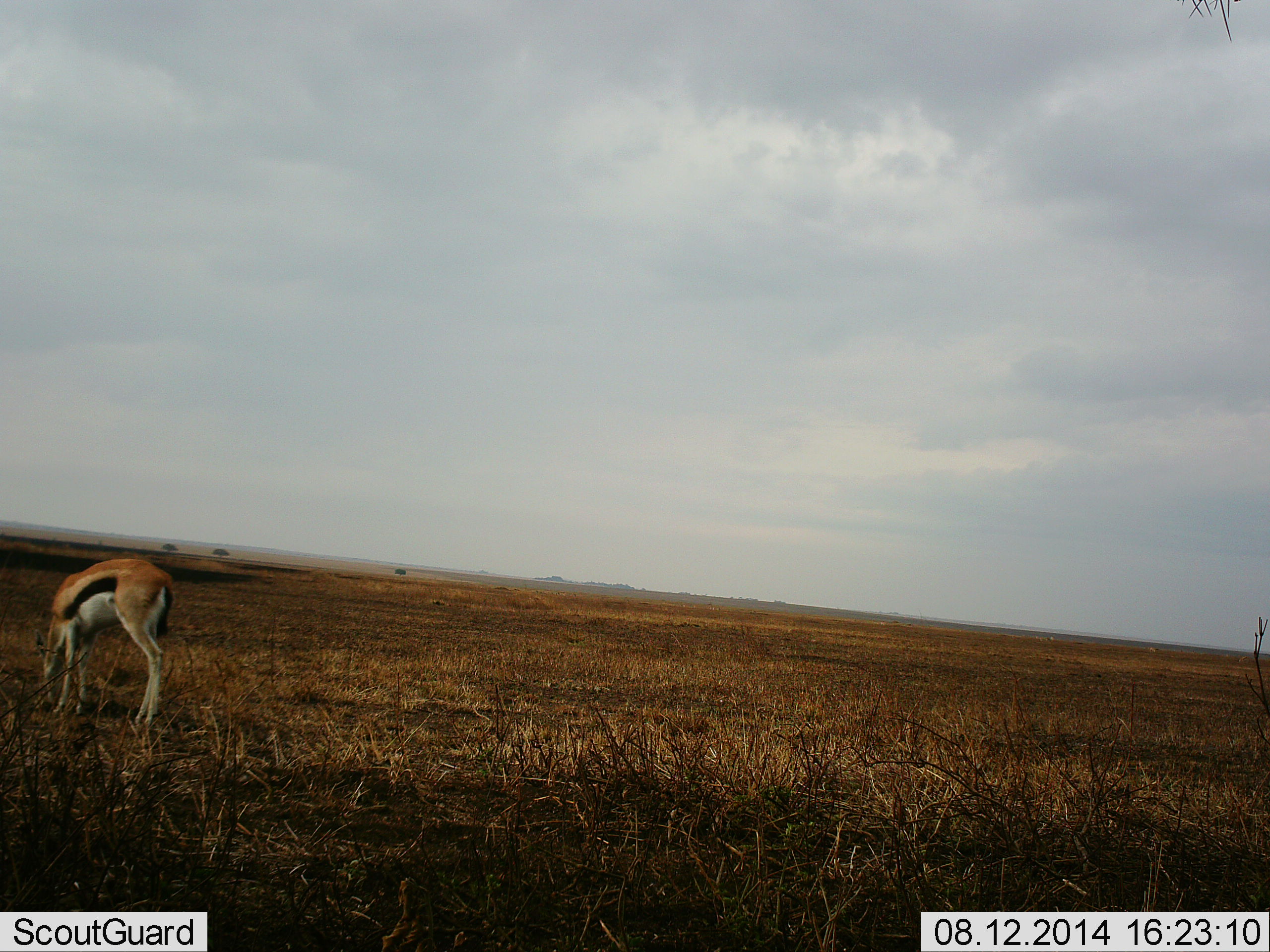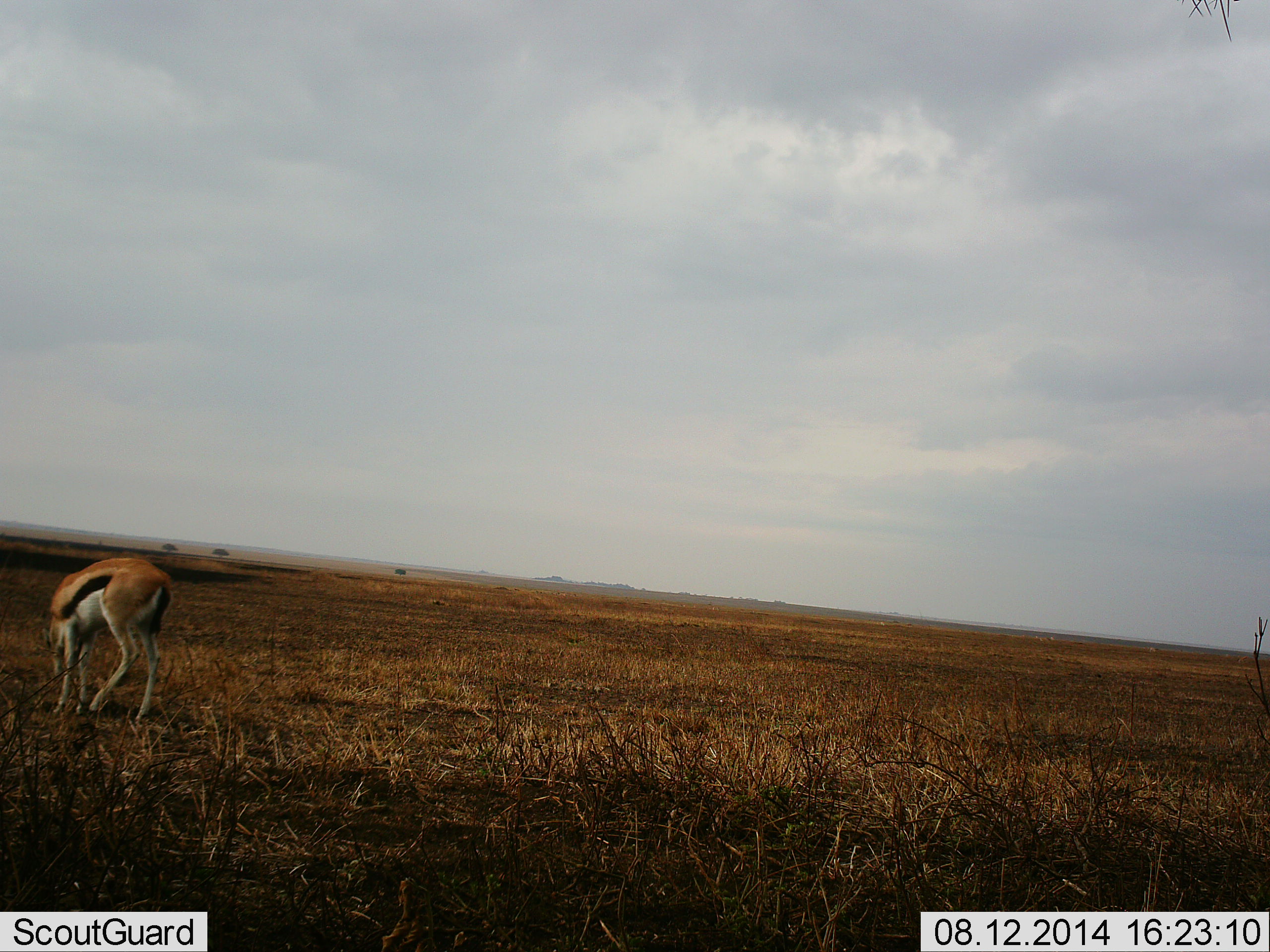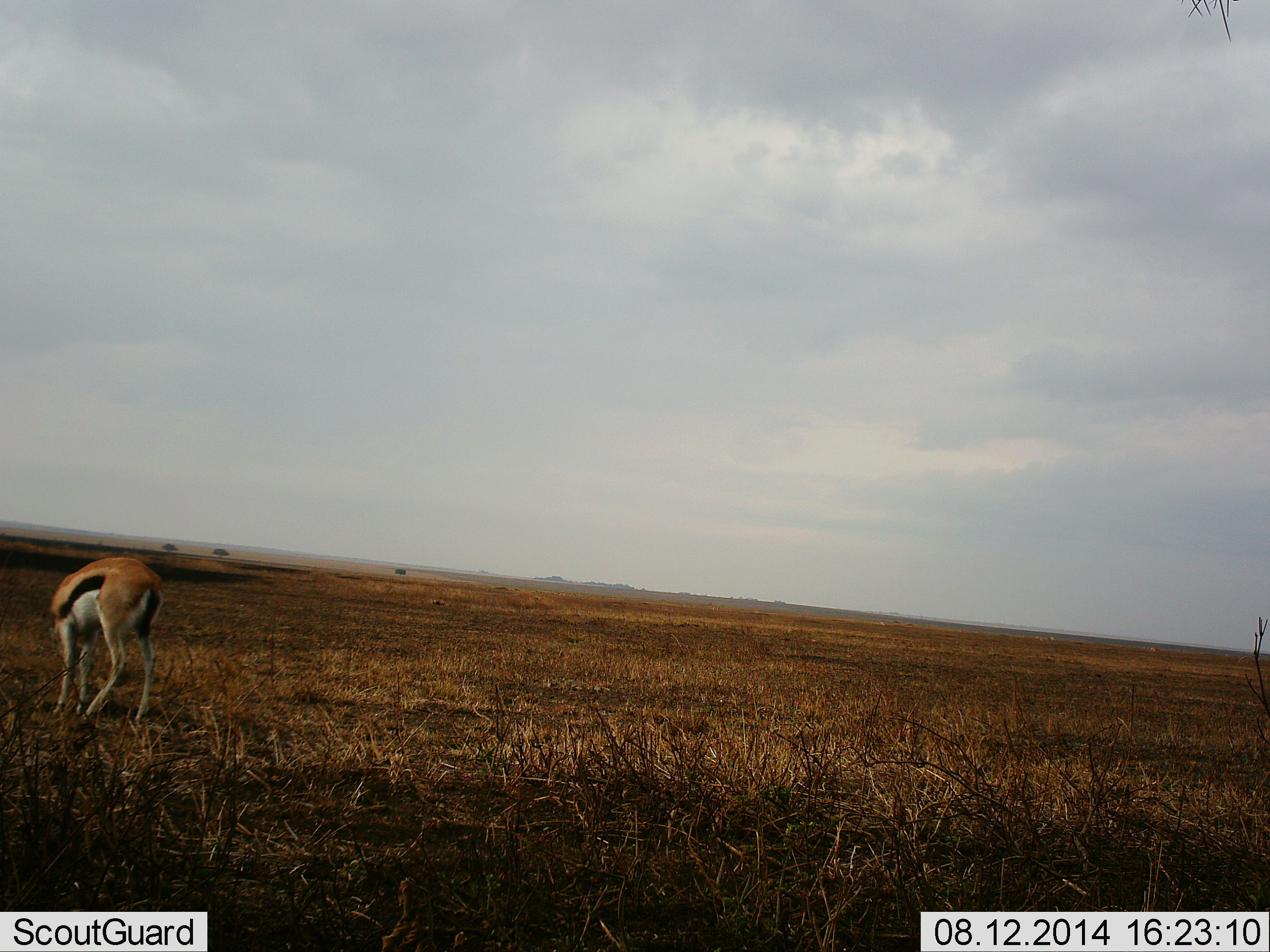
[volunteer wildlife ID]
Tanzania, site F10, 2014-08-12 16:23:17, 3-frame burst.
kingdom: Animalia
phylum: Chordata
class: Mammalia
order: Artiodactyla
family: Bovidae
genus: Eudorcas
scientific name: Eudorcas thomsonii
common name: thomson's gazelle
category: gazellethomsons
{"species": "gazellethomsons (thomson's gazelle) (Eudorcas thomsonii)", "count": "1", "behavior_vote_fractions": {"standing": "10%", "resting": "0%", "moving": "0%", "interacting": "0%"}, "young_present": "0%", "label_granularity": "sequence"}